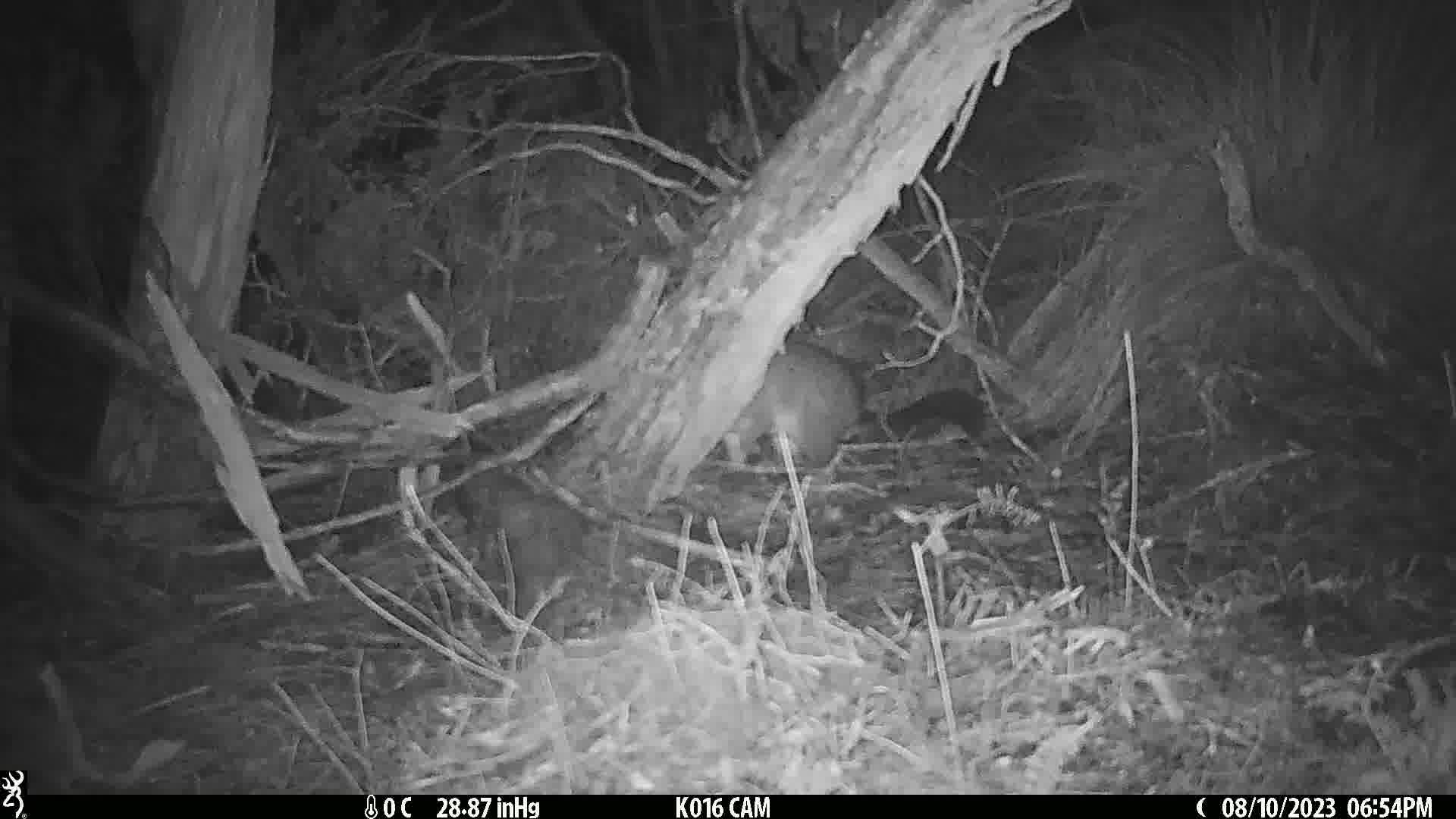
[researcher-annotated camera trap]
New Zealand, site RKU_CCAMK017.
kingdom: Animalia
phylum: Chordata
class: Mammalia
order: Diprotodontia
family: Phalangeridae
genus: Trichosurus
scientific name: Trichosurus vulpecula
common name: common brushtail possum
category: possum